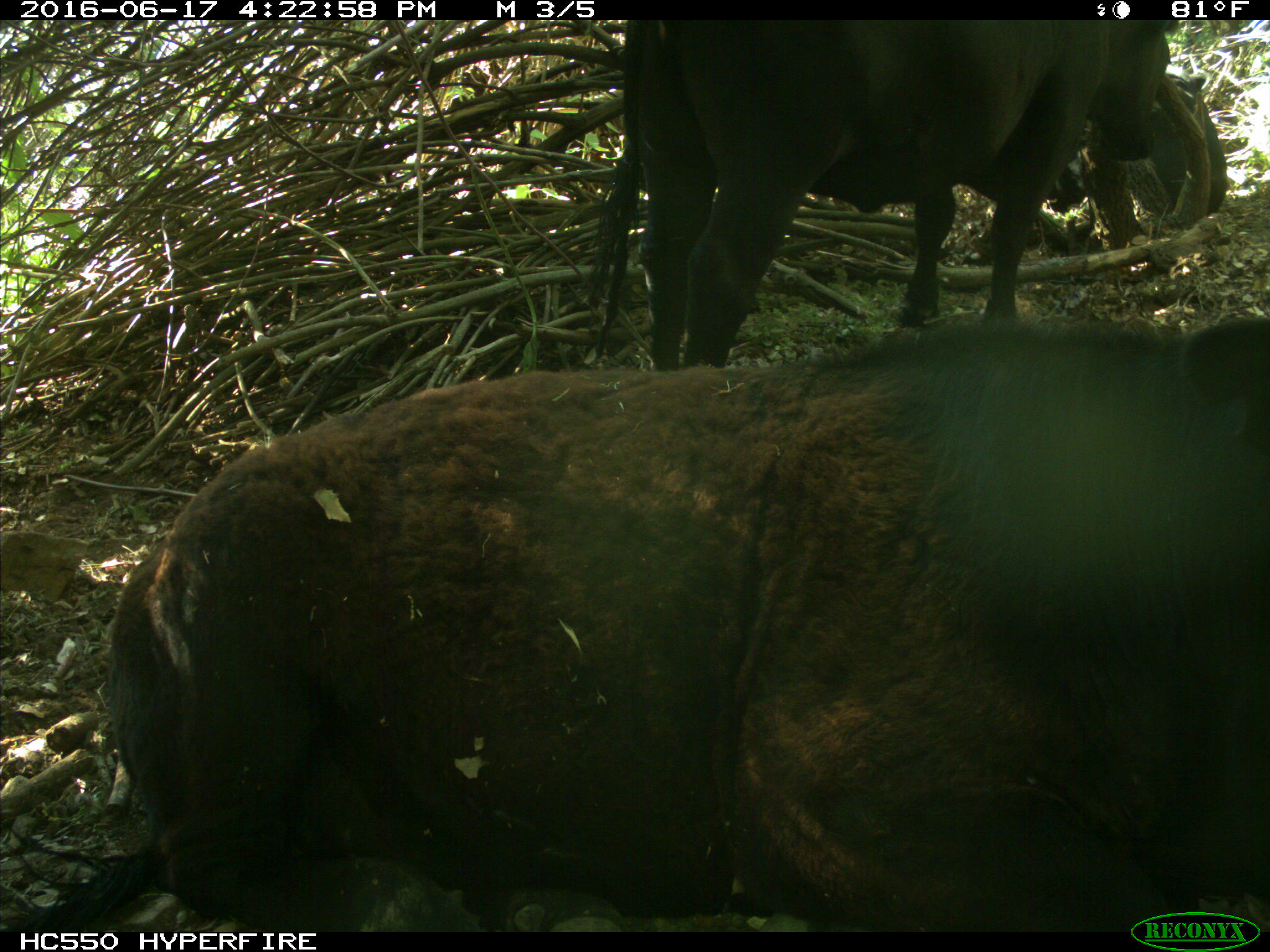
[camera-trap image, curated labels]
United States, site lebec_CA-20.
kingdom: Animalia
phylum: Chordata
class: Mammalia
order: Artiodactyla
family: Bovidae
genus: Bos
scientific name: Bos taurus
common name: domestic cow